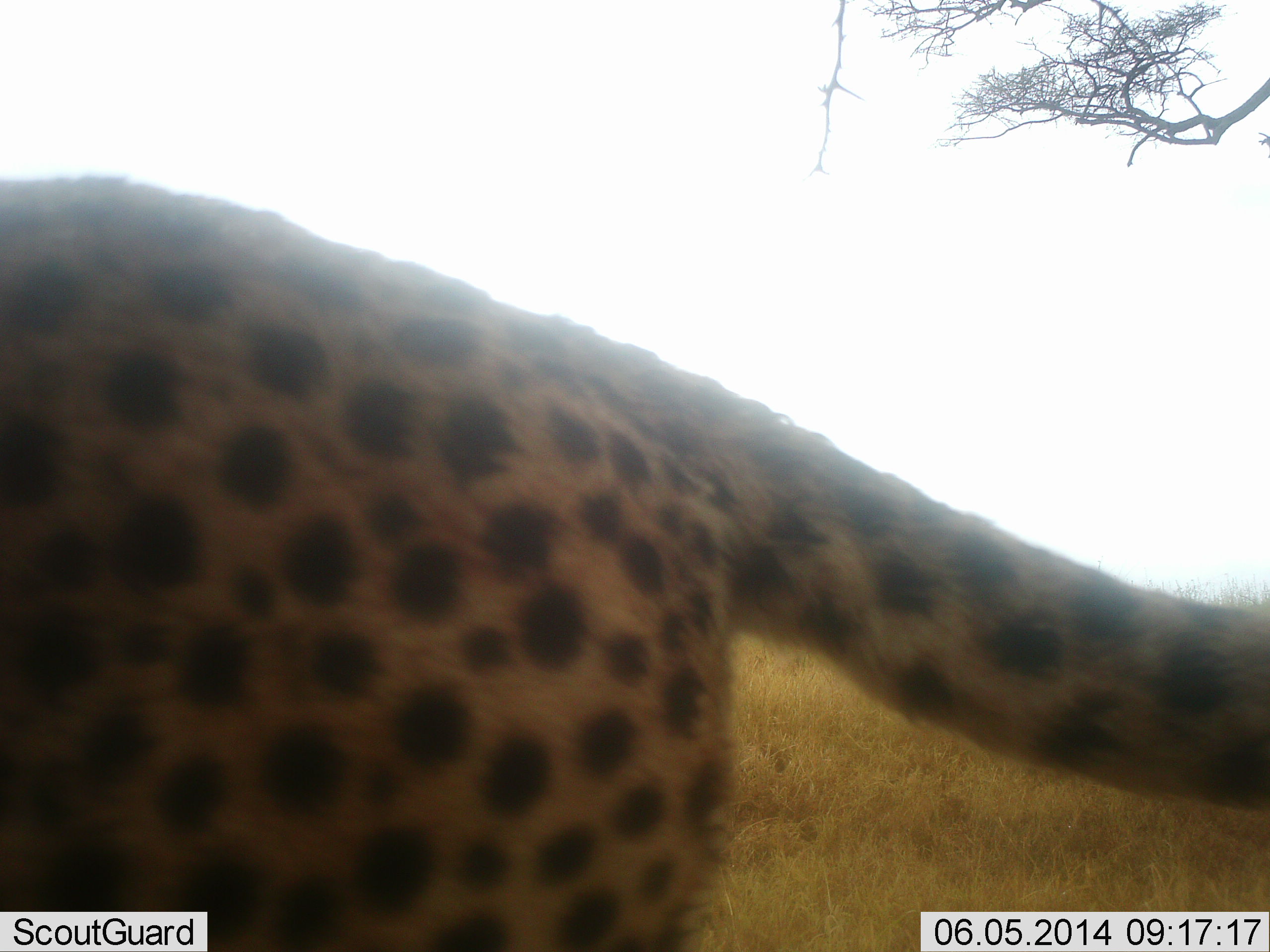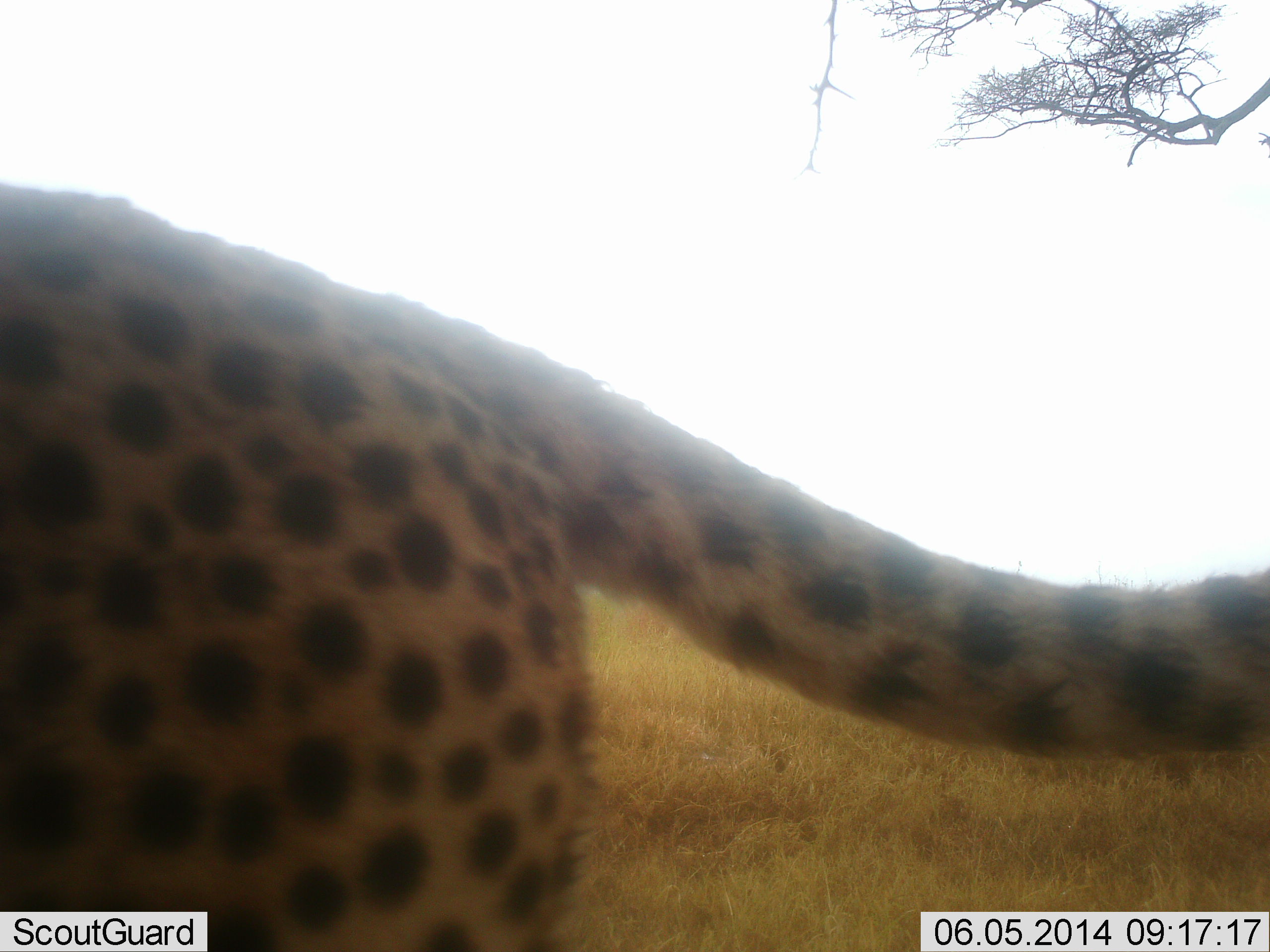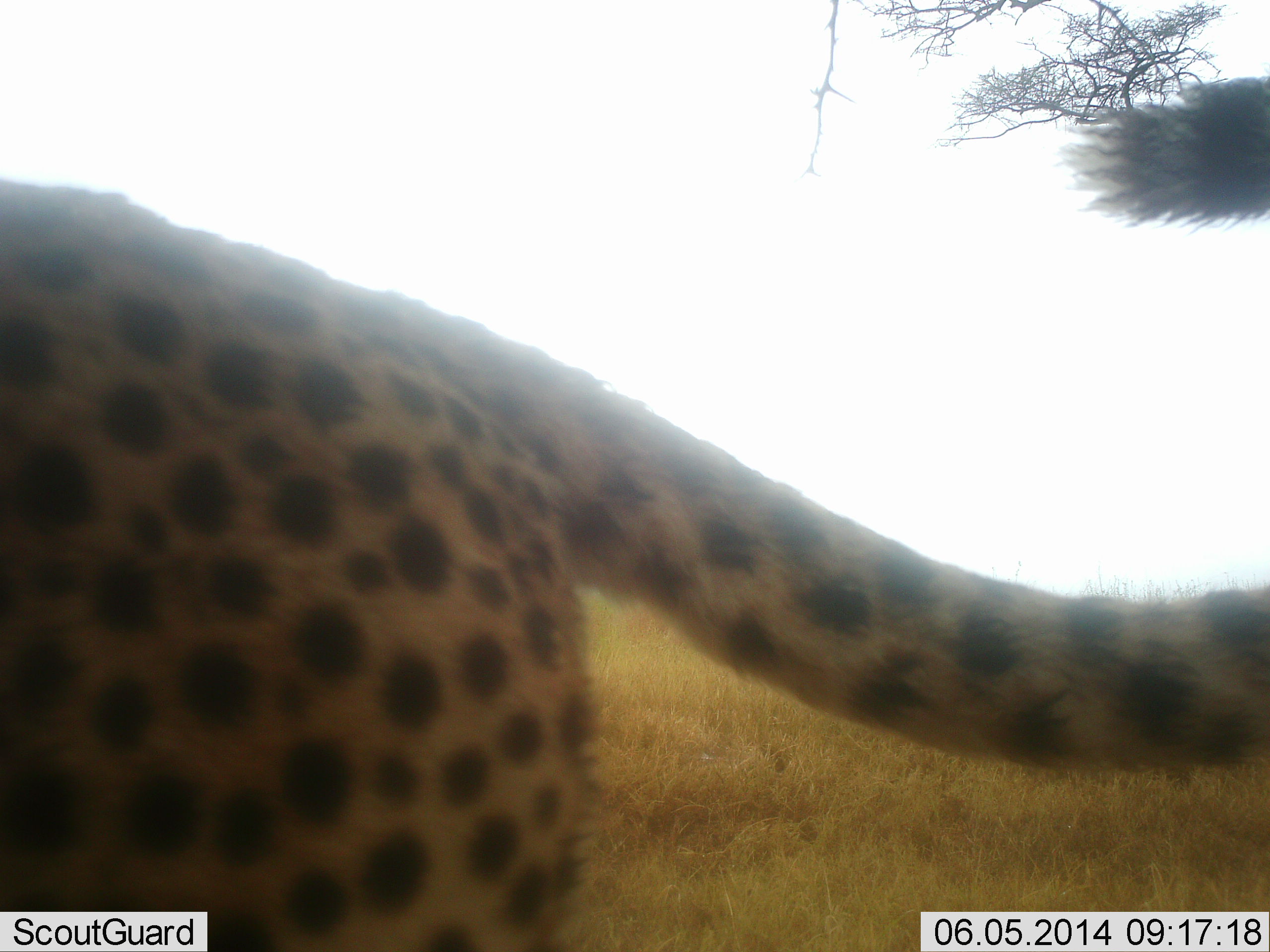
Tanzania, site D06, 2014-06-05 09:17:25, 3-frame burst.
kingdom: Animalia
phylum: Chordata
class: Mammalia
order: Carnivora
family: Felidae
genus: Acinonyx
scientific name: Acinonyx jubatus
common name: cheetah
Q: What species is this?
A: Cheetah (Acinonyx jubatus).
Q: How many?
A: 1.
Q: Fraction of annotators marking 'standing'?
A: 60%.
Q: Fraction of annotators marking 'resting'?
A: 0%.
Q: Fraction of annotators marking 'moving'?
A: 50%.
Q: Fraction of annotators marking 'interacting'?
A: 0%.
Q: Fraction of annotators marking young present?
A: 0%.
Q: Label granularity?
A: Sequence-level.